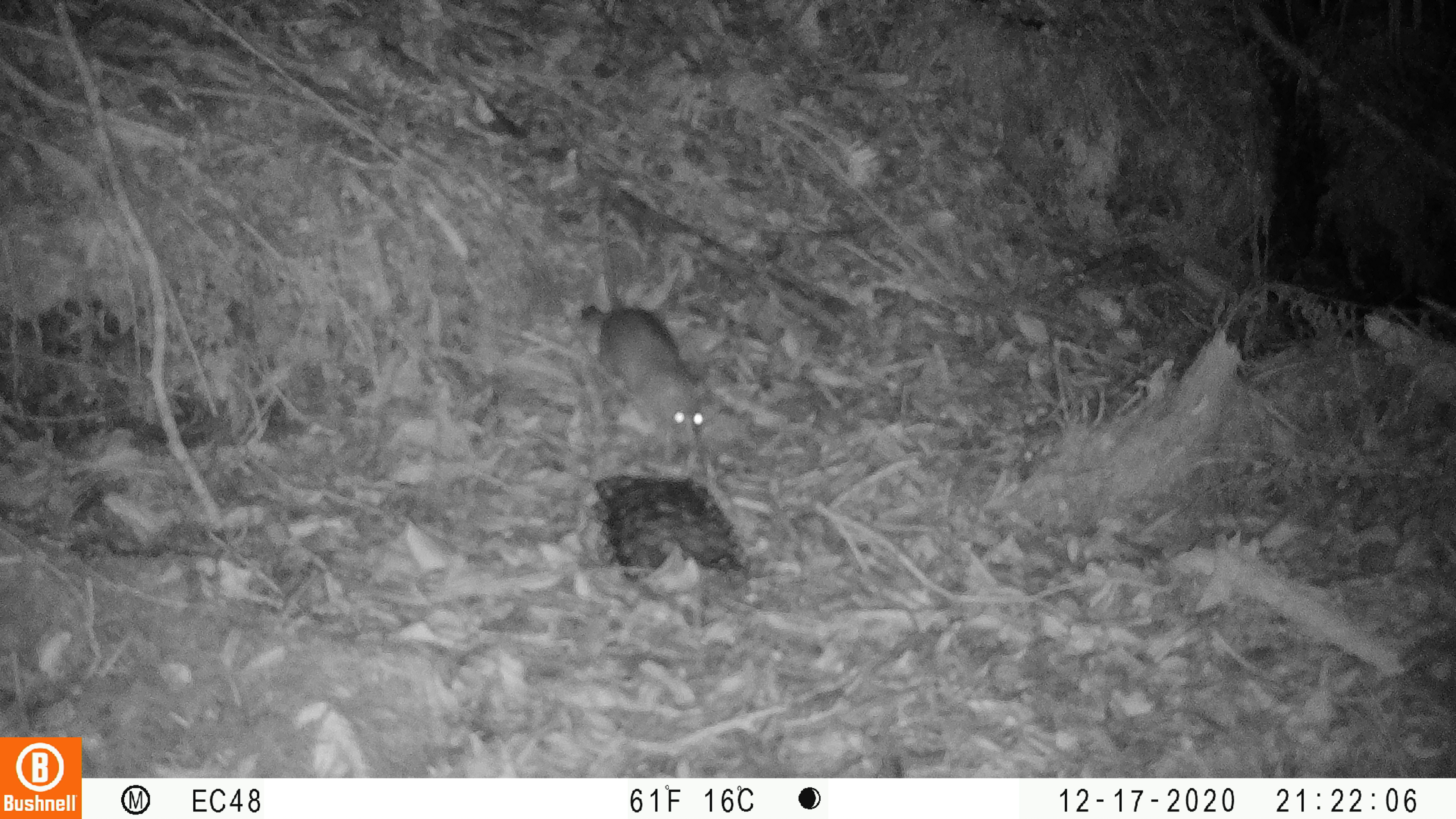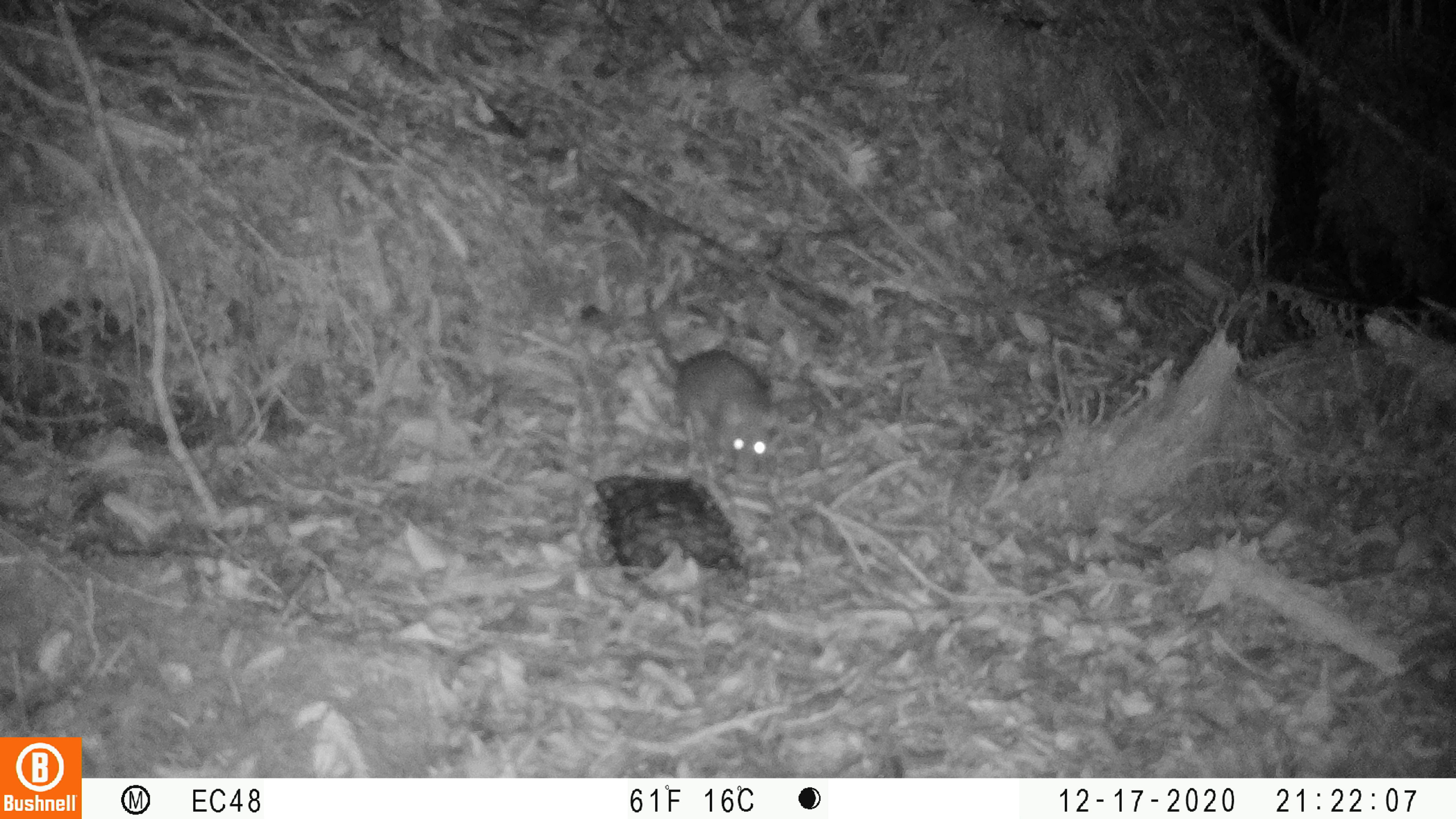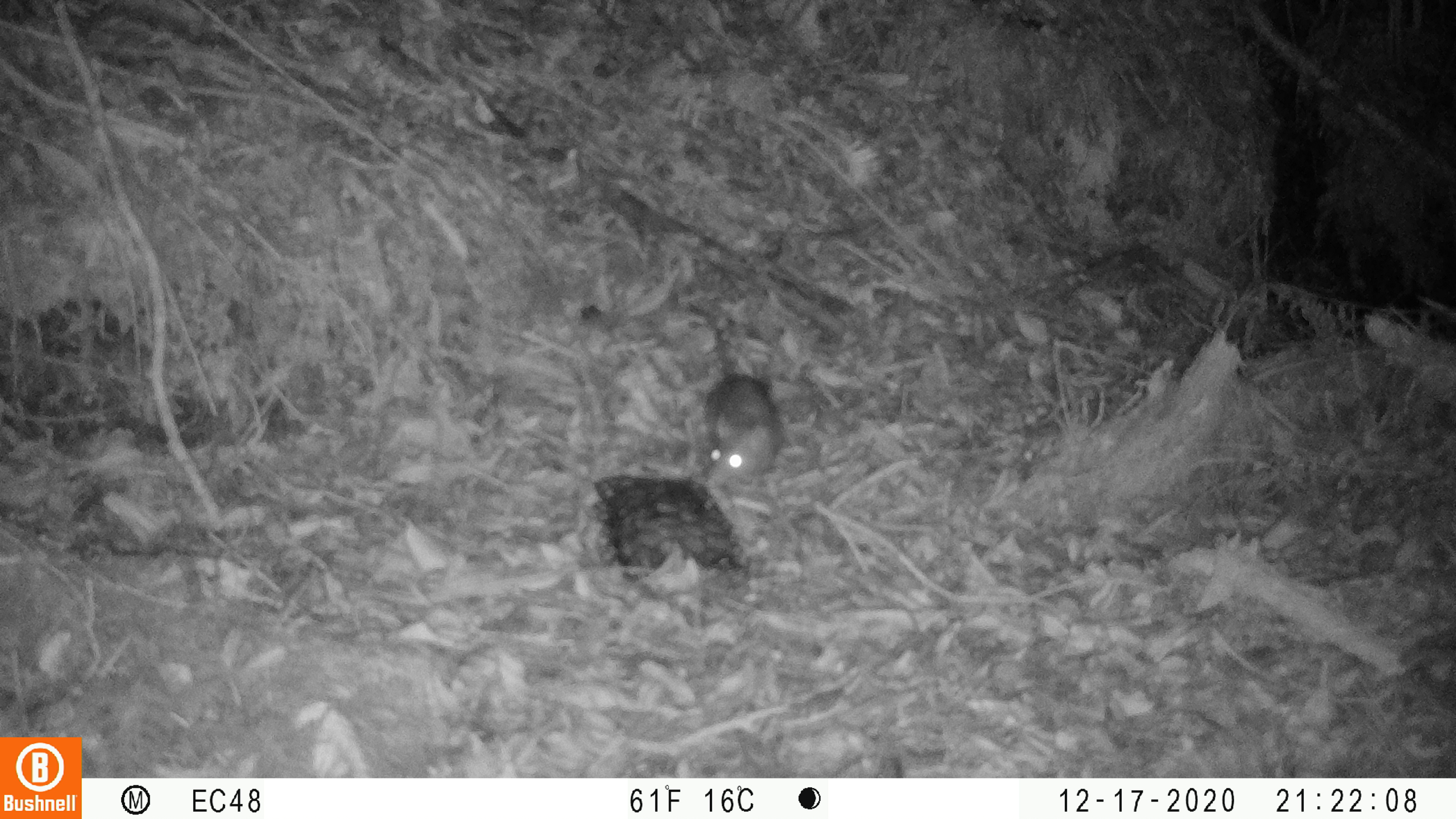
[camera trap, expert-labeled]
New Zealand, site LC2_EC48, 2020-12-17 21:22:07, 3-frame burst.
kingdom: Animalia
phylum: Chordata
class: Mammalia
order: Rodentia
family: Muridae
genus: Rattus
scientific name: Rattus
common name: rat